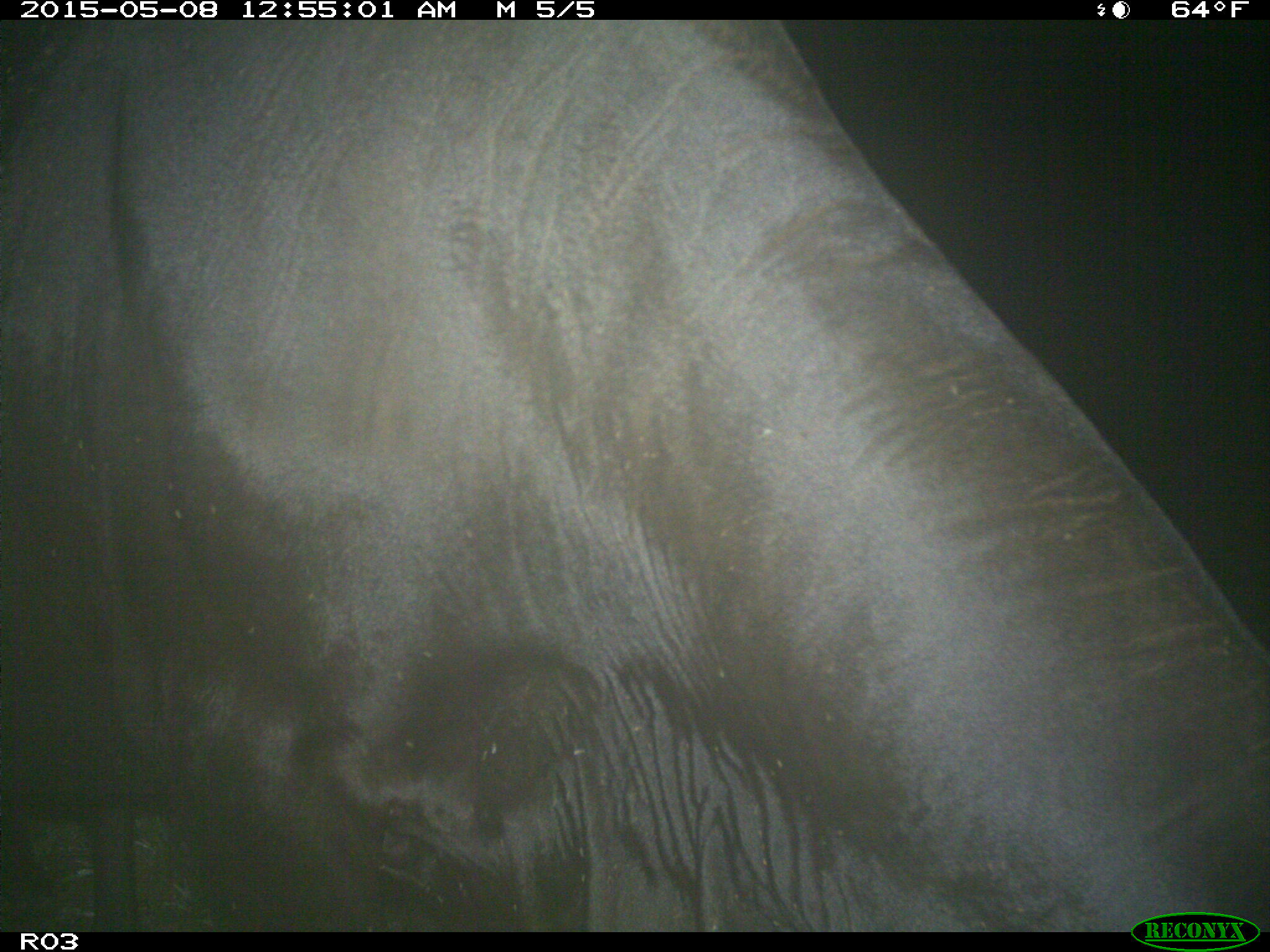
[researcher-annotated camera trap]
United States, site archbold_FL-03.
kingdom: Animalia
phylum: Chordata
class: Mammalia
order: Artiodactyla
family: Bovidae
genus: Bos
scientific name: Bos taurus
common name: domestic cow